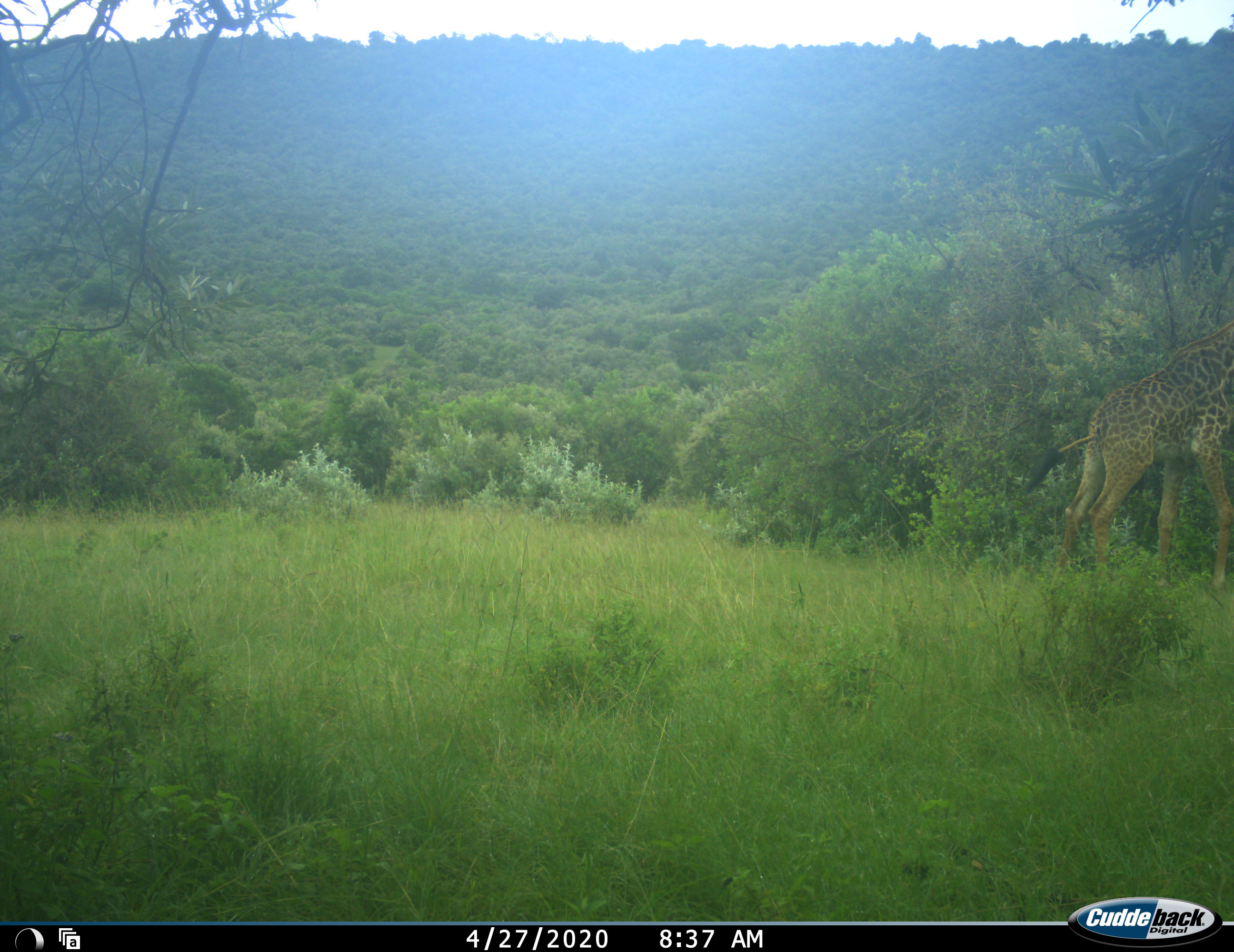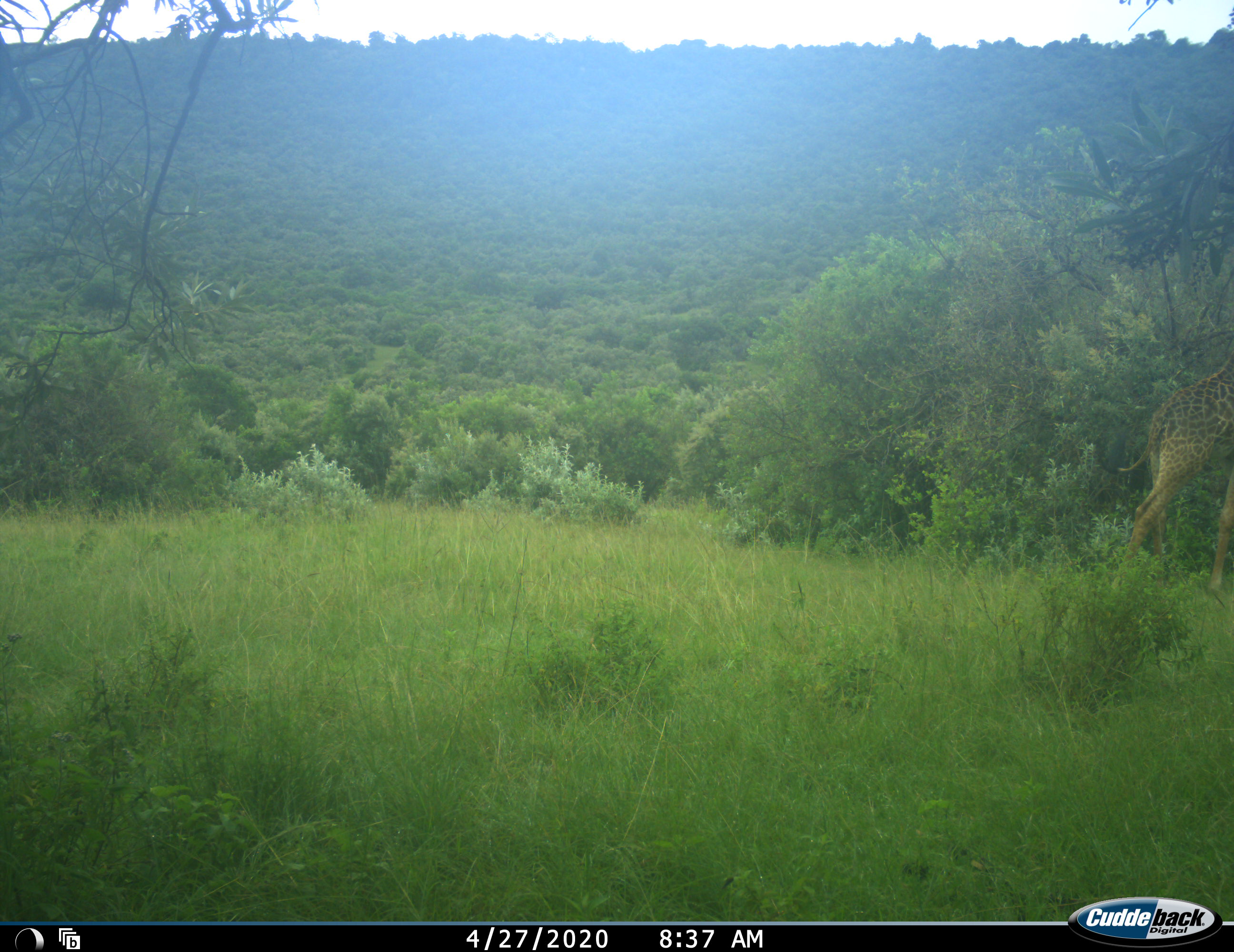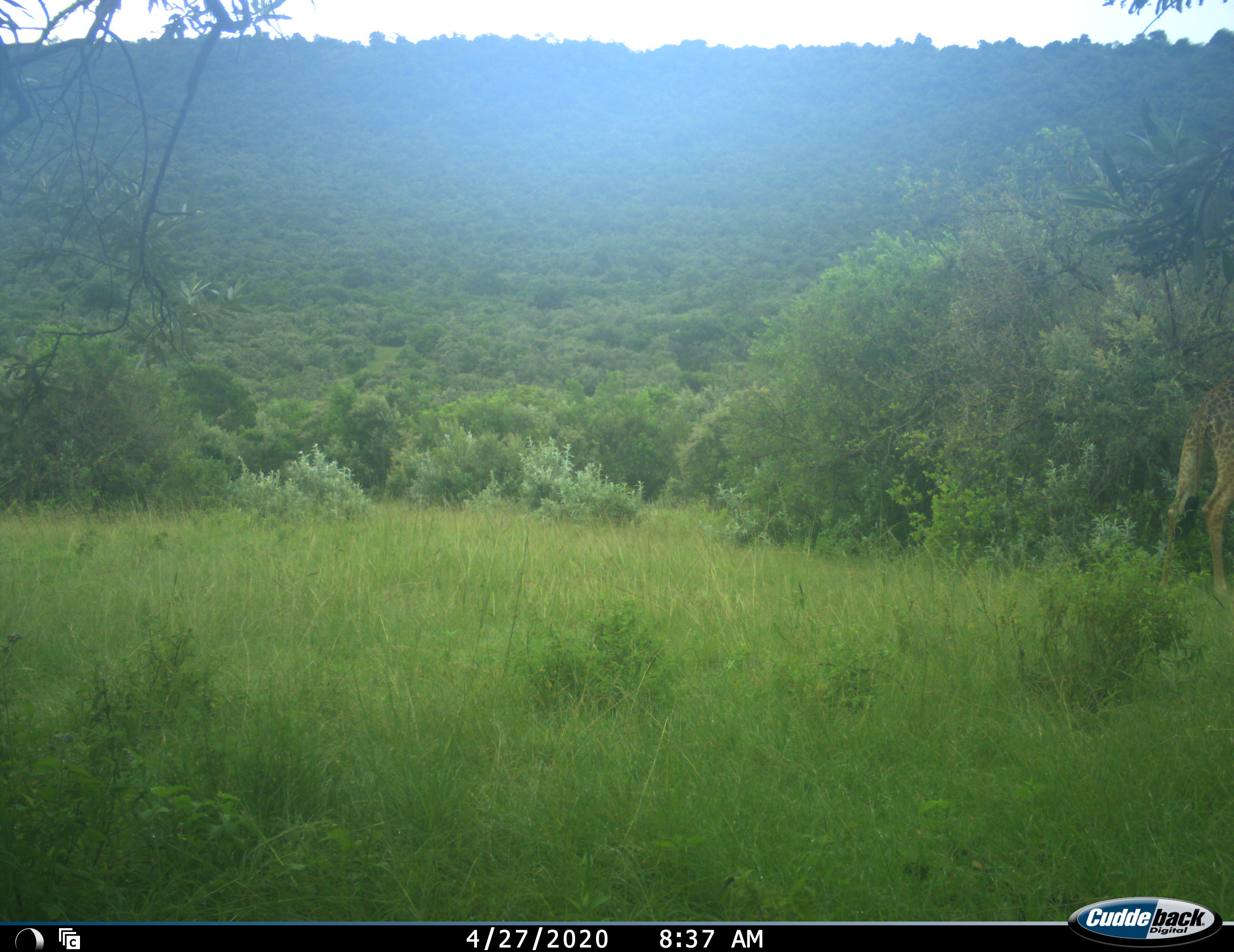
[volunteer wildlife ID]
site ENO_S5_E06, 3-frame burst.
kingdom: Animalia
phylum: Chordata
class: Mammalia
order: Artiodactyla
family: Giraffidae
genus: Giraffa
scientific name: Giraffa camelopardalis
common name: giraffe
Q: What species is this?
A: Giraffe (Giraffa camelopardalis).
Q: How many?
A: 1.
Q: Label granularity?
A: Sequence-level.